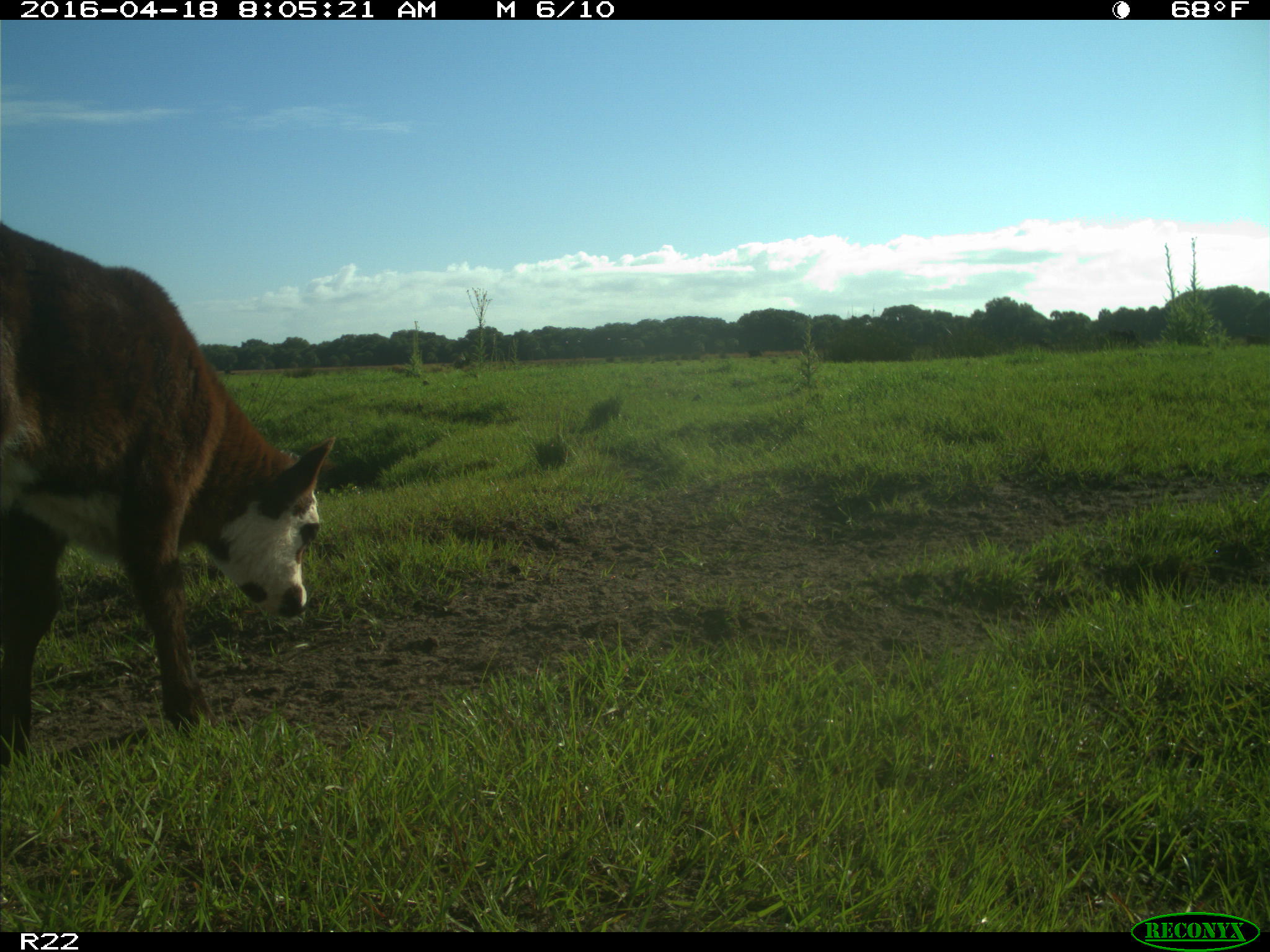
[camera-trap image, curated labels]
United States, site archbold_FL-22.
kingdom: Animalia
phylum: Chordata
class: Mammalia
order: Artiodactyla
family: Bovidae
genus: Bos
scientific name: Bos taurus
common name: domestic cow